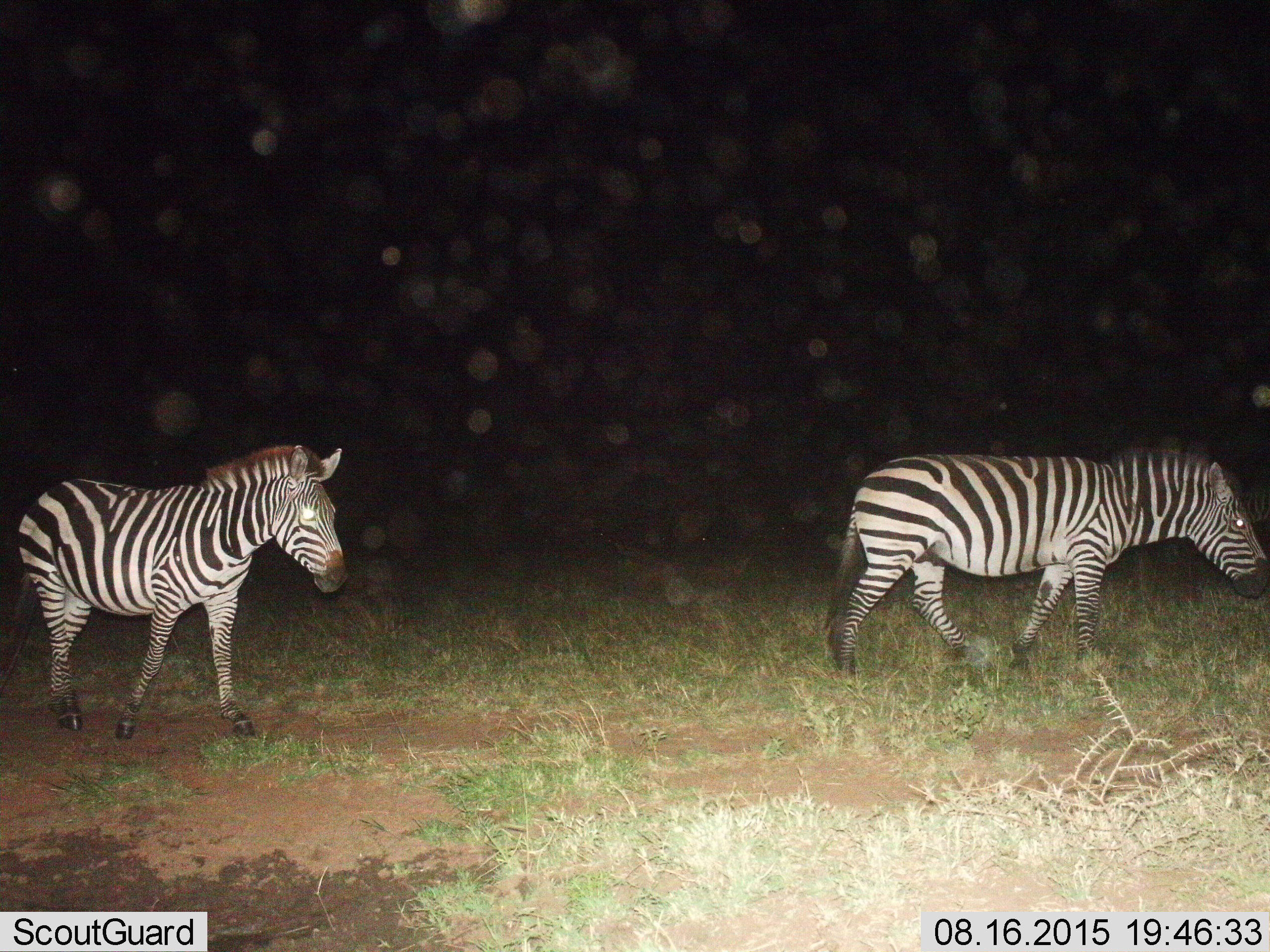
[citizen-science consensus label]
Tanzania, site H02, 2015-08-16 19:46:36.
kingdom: Animalia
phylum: Chordata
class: Mammalia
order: Perissodactyla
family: Equidae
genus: Equus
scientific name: Equus quagga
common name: plains zebra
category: zebra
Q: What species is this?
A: Zebra (plains zebra) (Equus quagga).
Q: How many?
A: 2.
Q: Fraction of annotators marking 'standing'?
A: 11%.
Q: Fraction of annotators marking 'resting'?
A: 0%.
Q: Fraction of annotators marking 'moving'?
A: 100%.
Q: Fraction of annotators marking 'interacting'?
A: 0%.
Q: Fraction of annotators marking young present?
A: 0%.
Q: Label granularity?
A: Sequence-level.